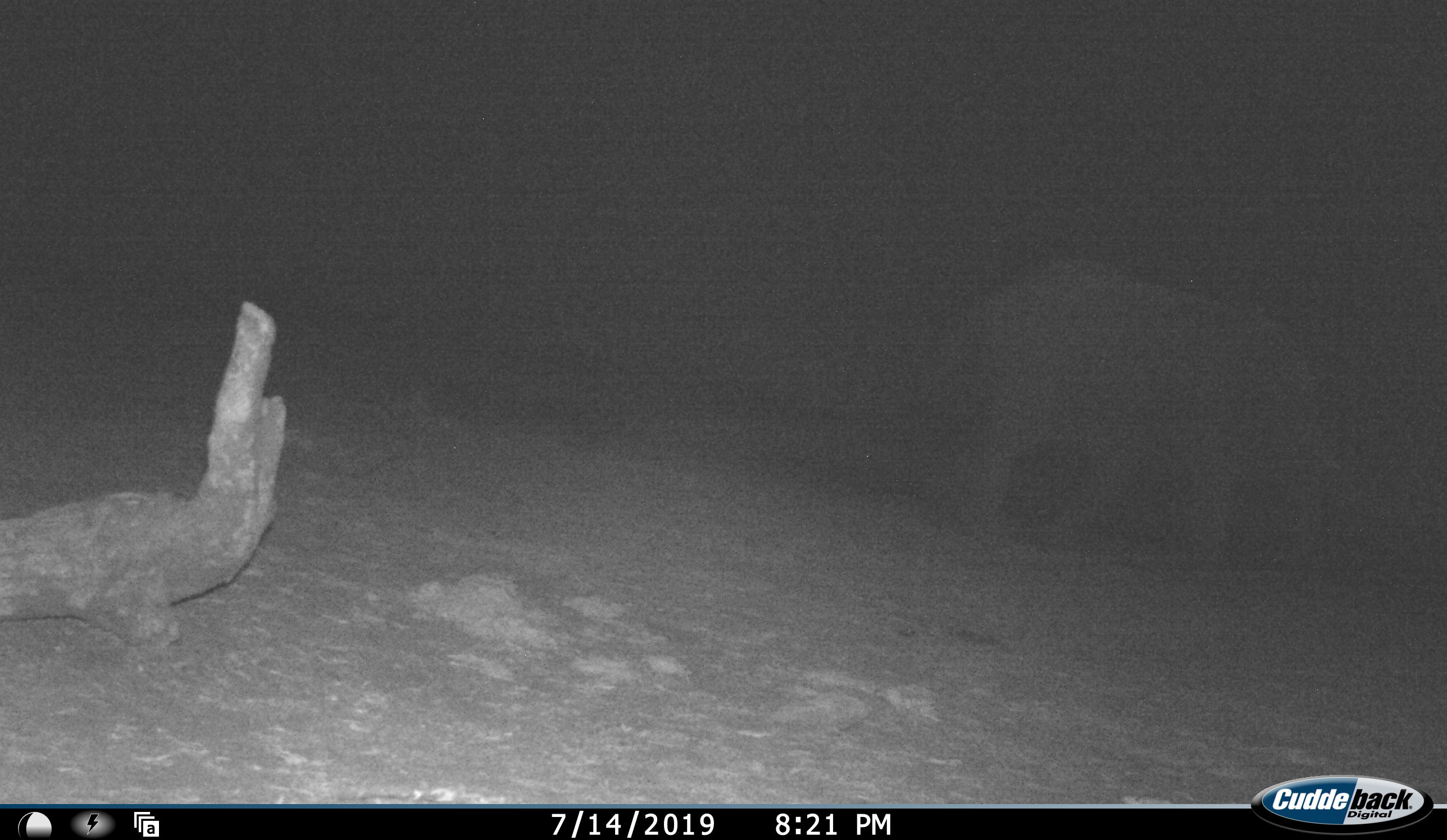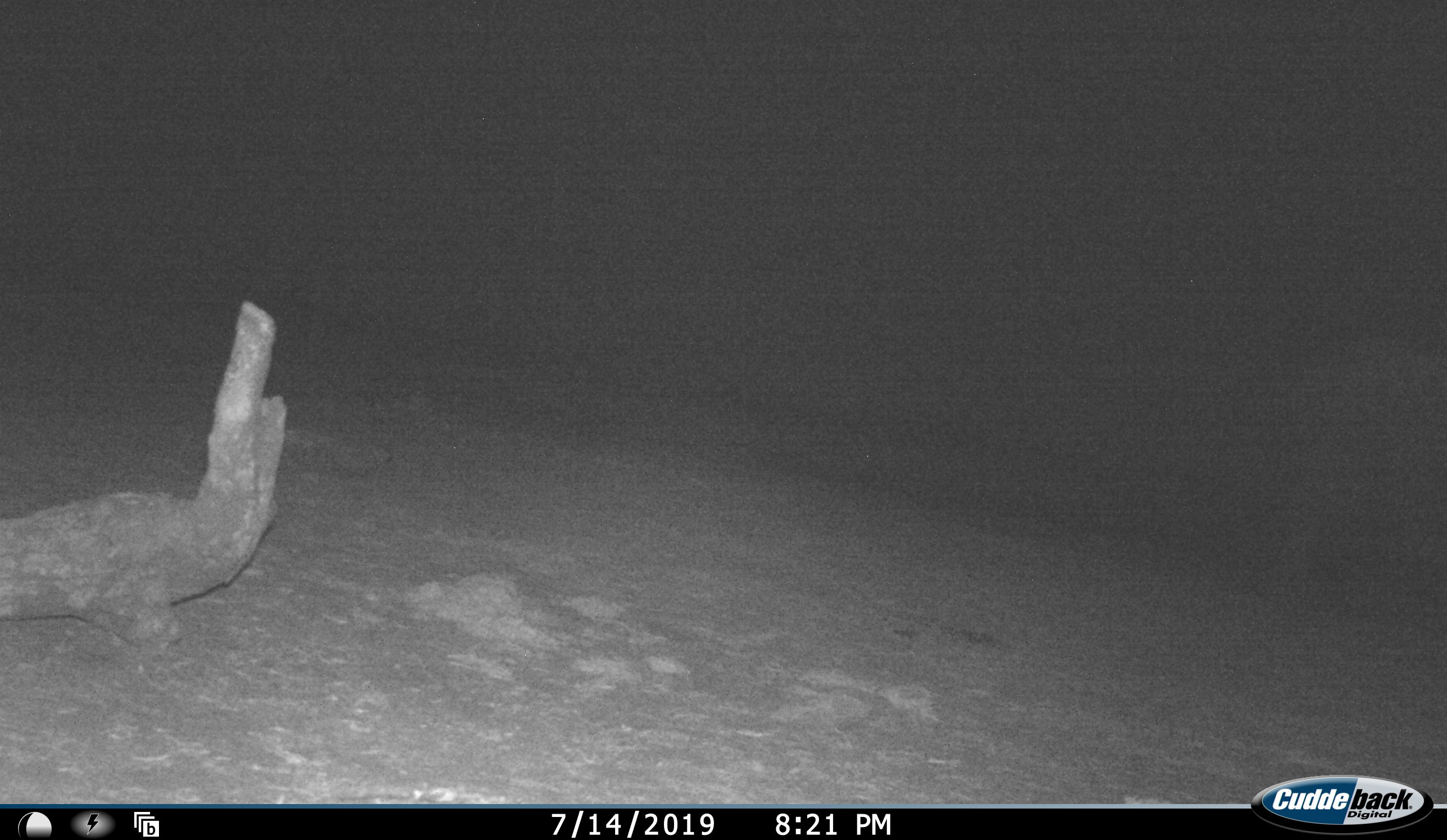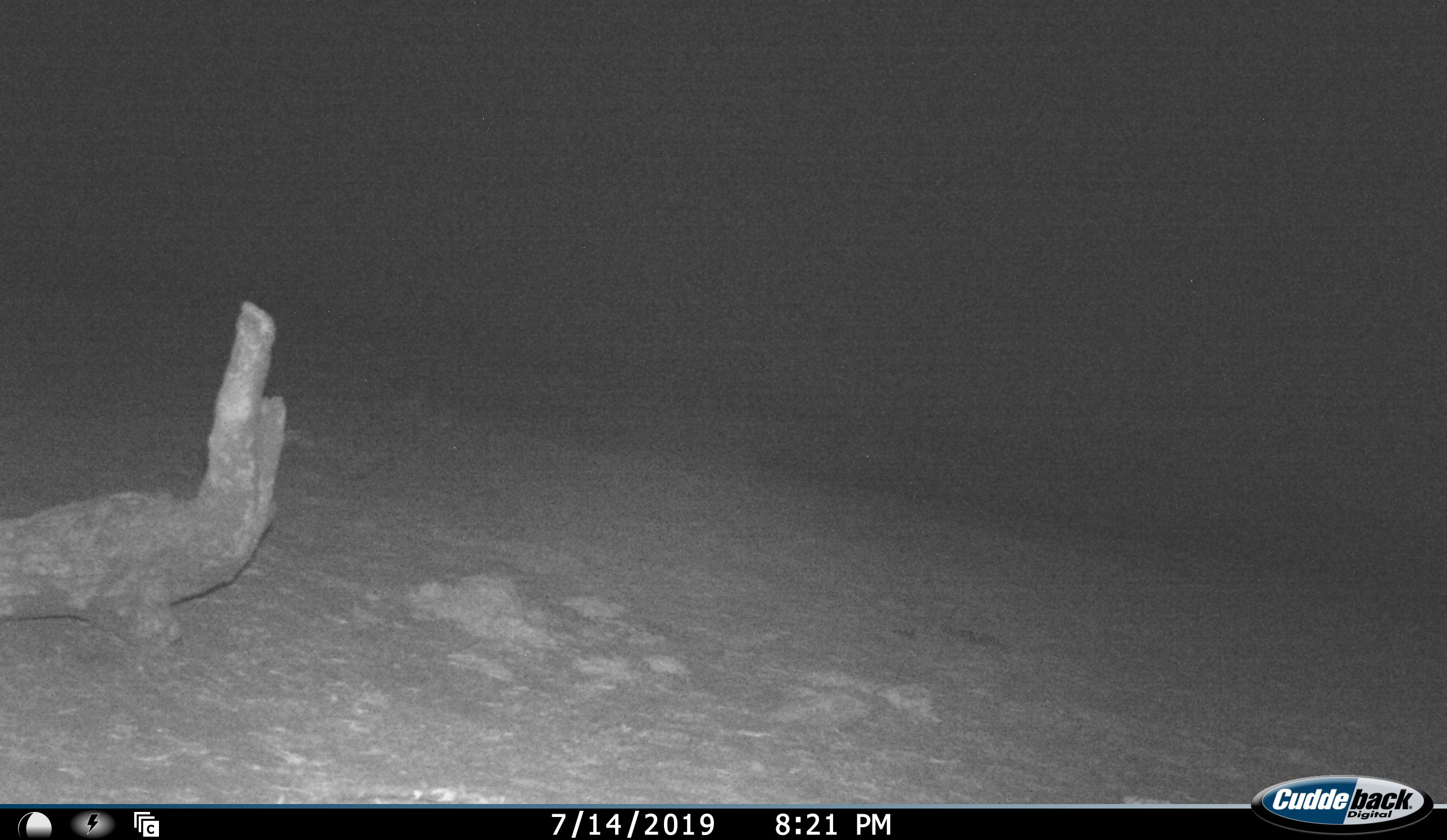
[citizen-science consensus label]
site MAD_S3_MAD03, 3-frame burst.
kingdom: Animalia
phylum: Chordata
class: Mammalia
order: Proboscidea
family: Elephantidae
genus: Loxodonta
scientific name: Loxodonta africana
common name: african bush elephant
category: elephant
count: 1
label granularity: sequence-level